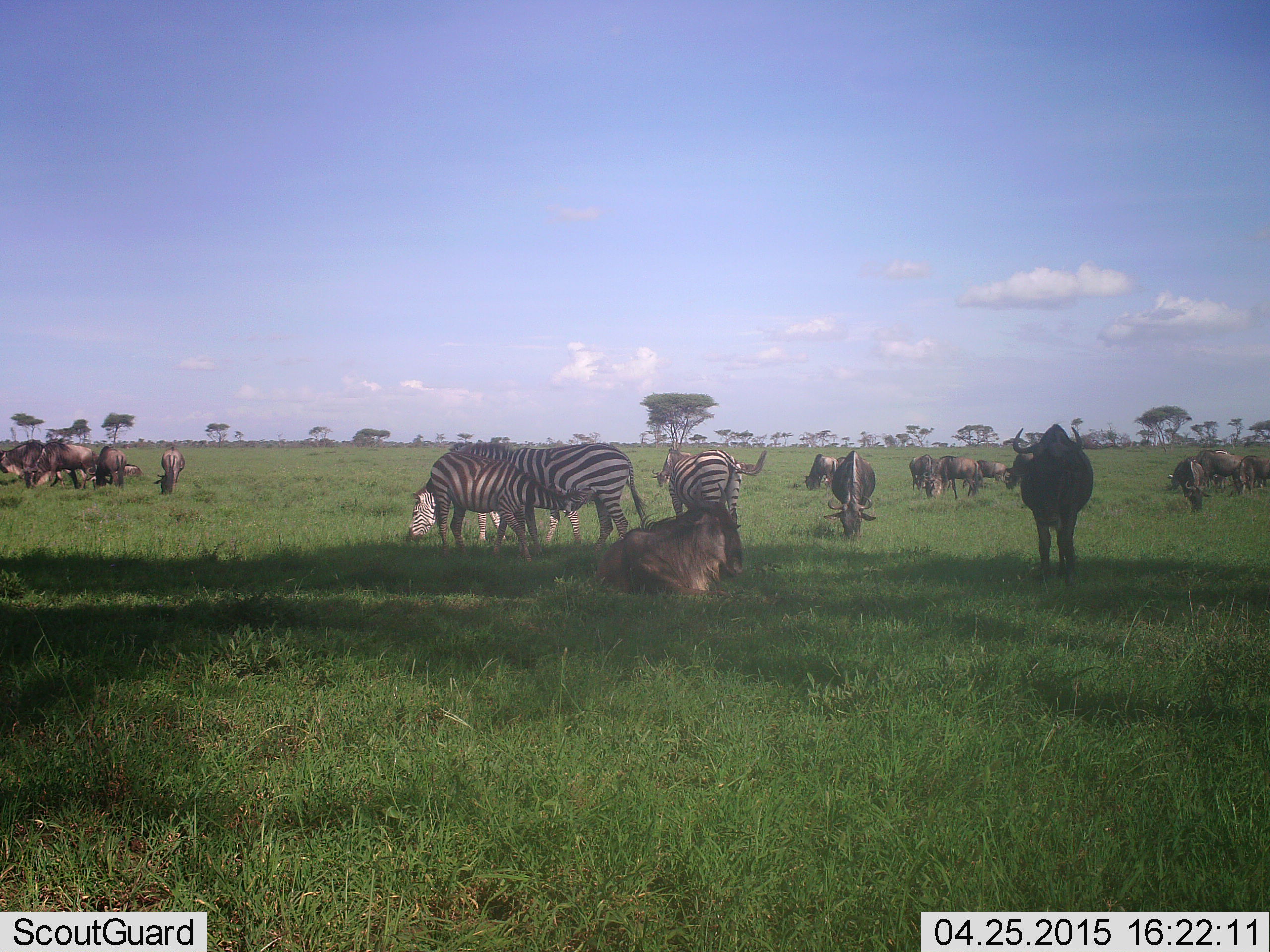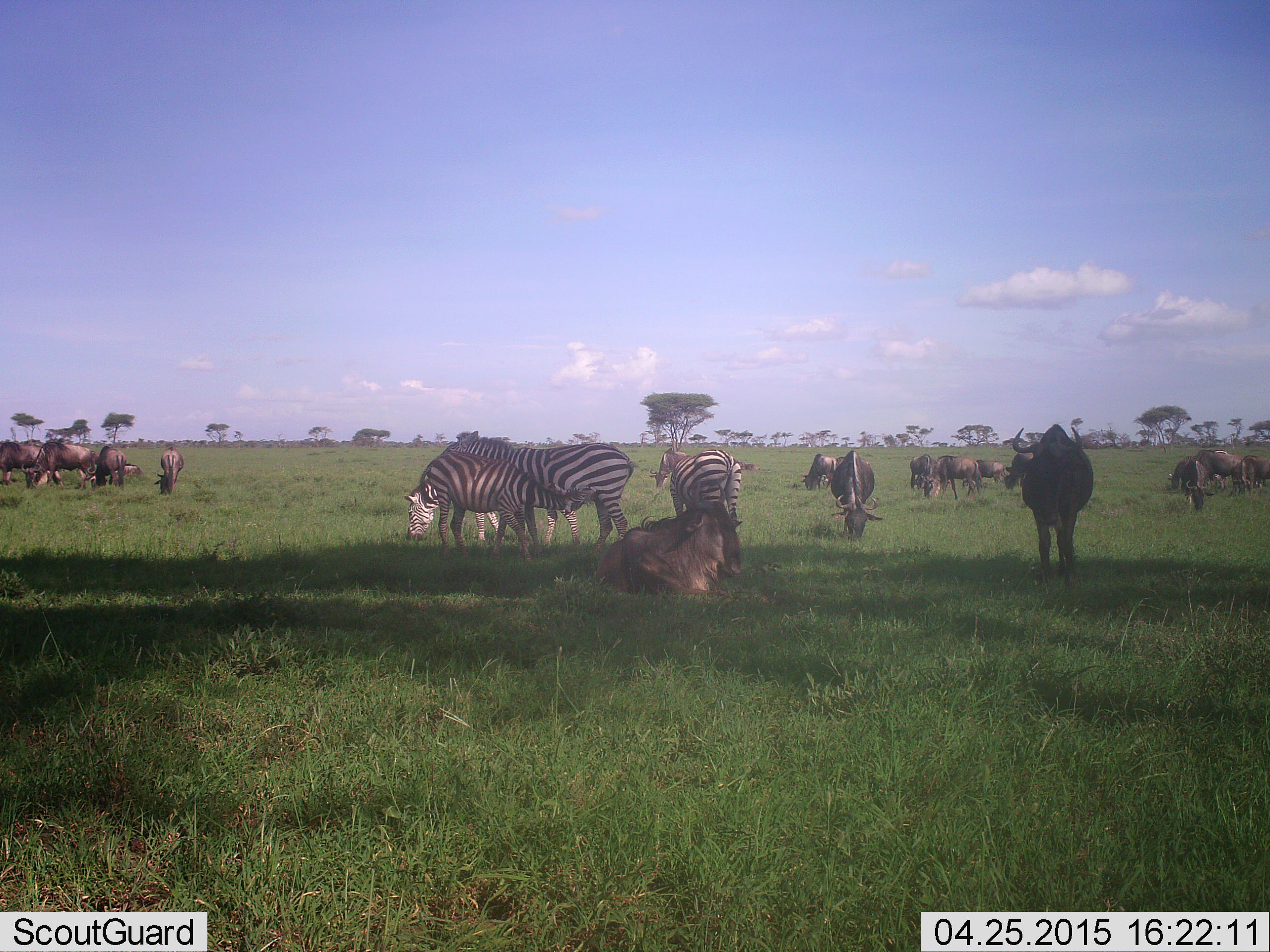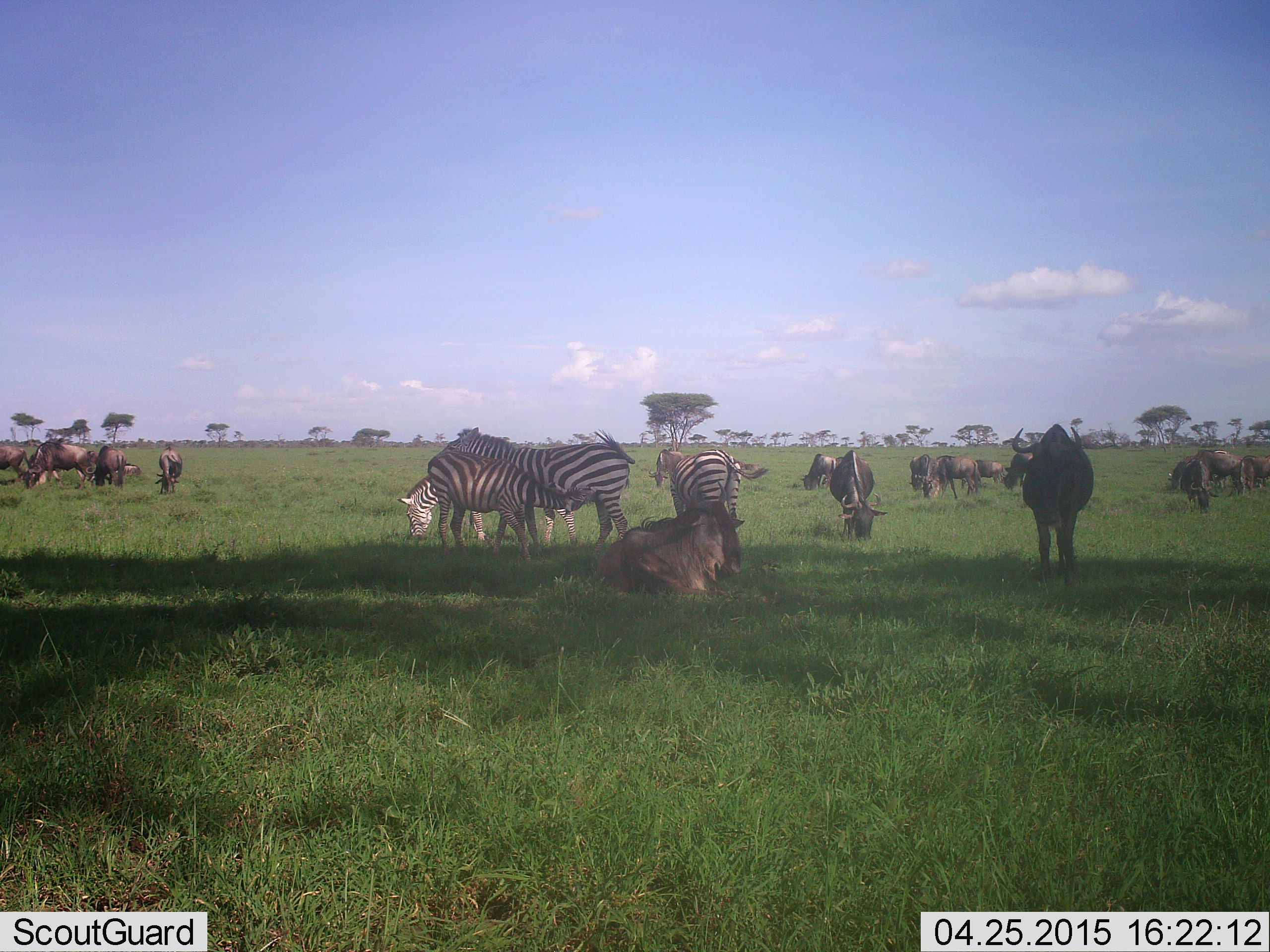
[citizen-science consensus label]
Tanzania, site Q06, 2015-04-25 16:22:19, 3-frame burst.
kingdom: Animalia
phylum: Chordata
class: Mammalia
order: Artiodactyla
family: Bovidae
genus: Connochaetes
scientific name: Connochaetes taurinus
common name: blue wildebeest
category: wildebeest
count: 11-50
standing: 82%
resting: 36%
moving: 18%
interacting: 0%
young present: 9%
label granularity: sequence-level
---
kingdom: Animalia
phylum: Chordata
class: Mammalia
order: Perissodactyla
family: Equidae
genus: Equus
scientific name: Equus quagga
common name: plains zebra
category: zebra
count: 4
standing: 69%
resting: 15%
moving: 15%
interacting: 62%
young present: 62%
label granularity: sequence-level